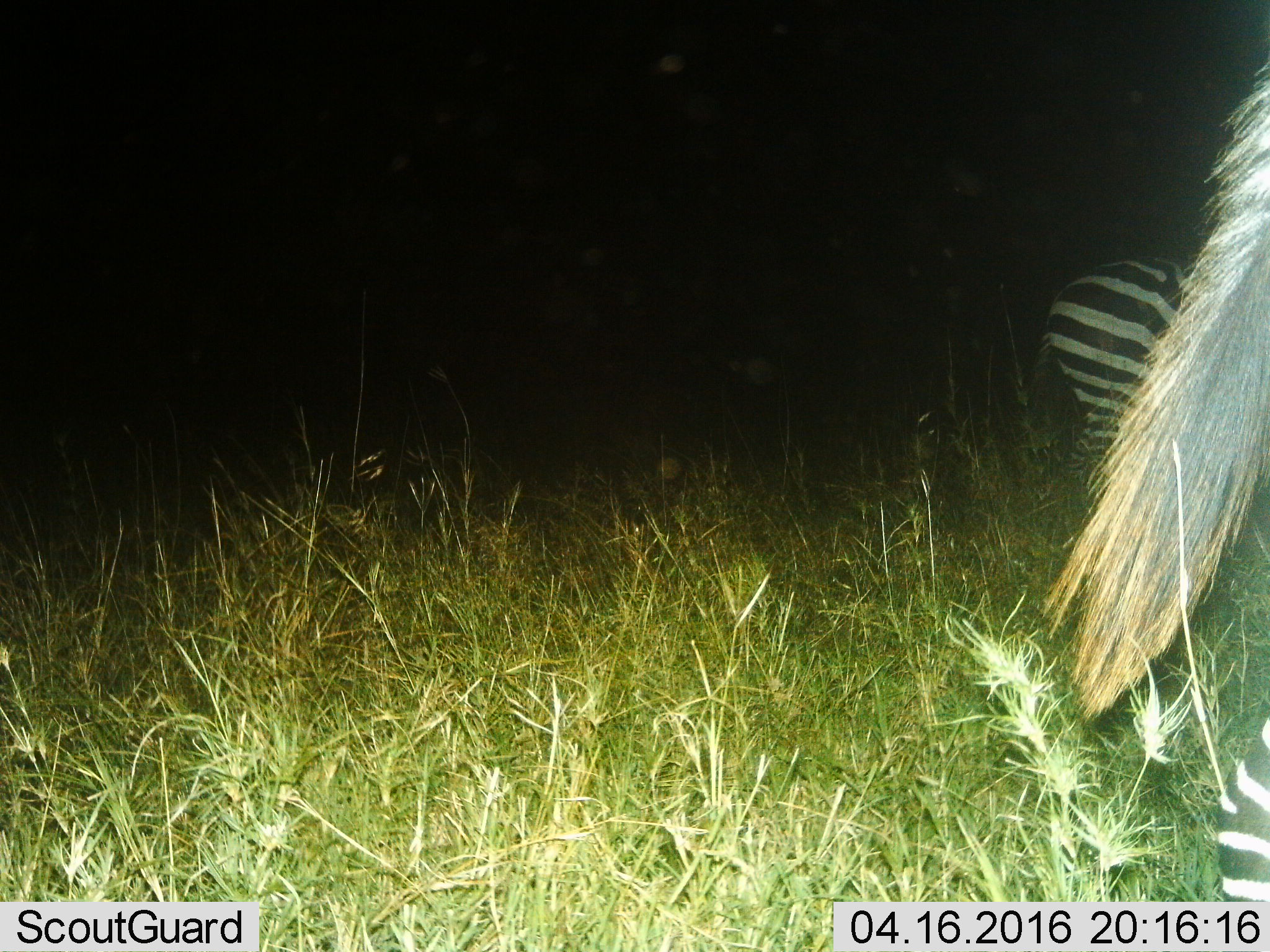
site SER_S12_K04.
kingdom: Animalia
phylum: Chordata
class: Mammalia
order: Perissodactyla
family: Equidae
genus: Equus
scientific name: Equus quagga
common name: plains zebra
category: zebraplains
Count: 2.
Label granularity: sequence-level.